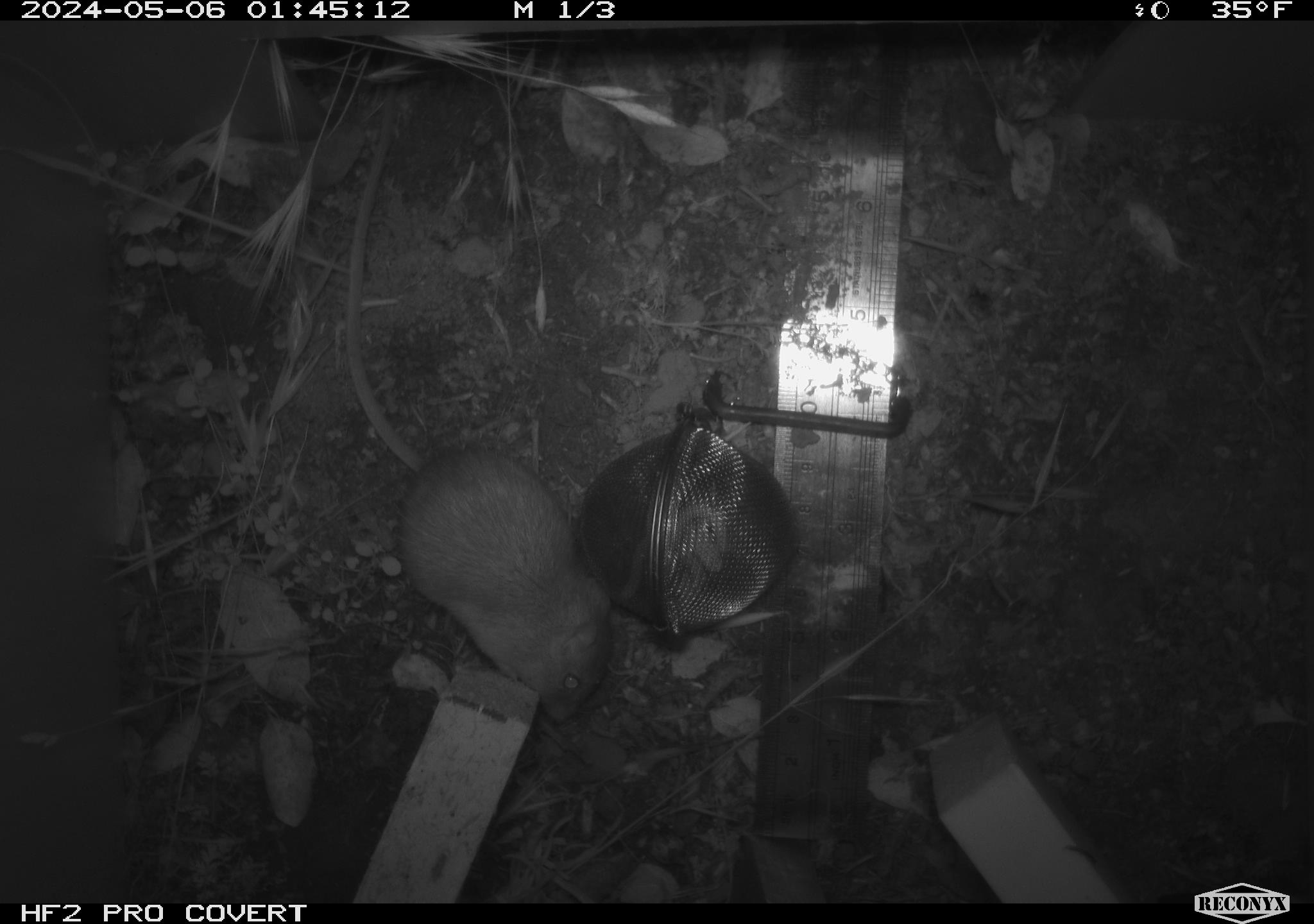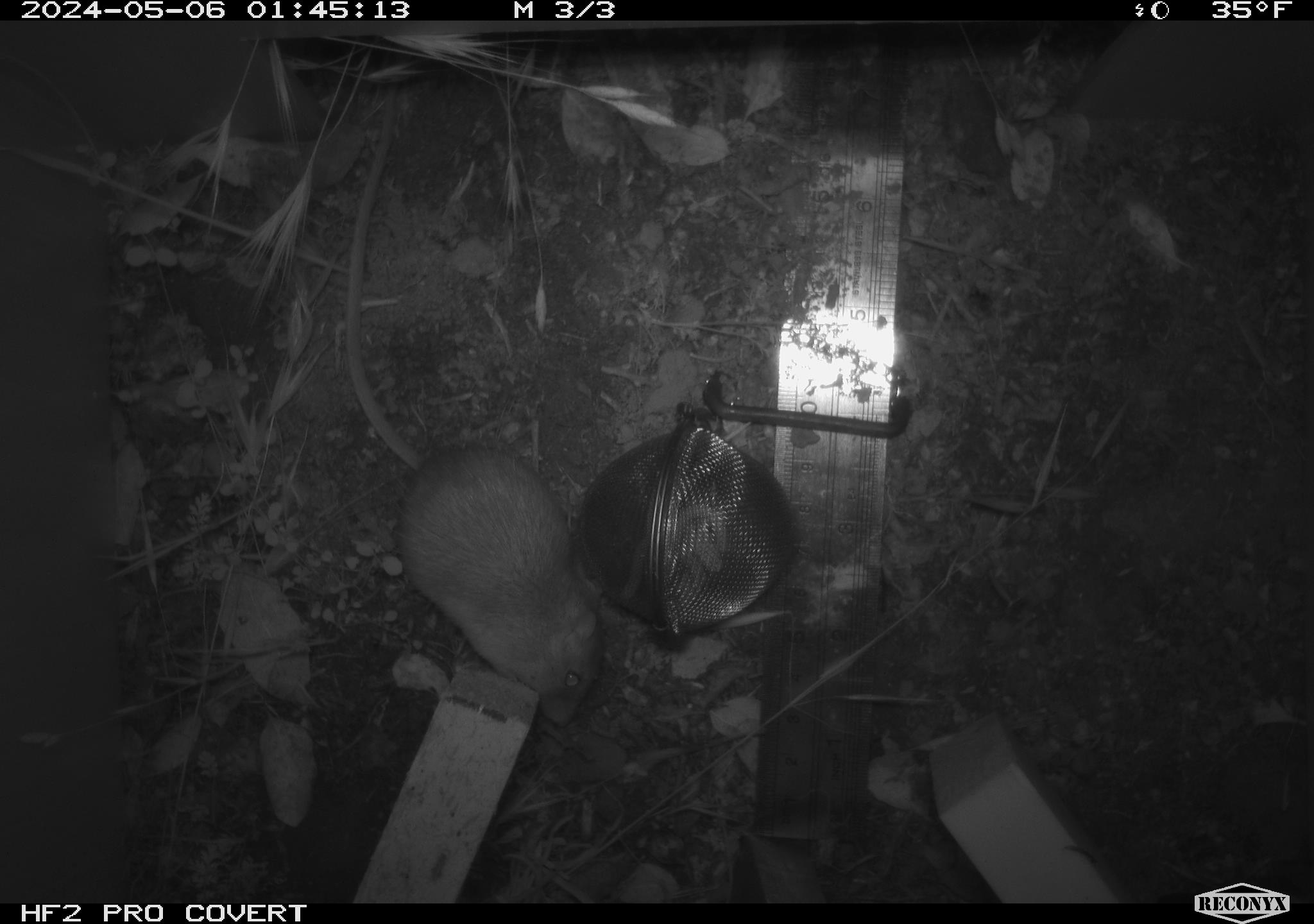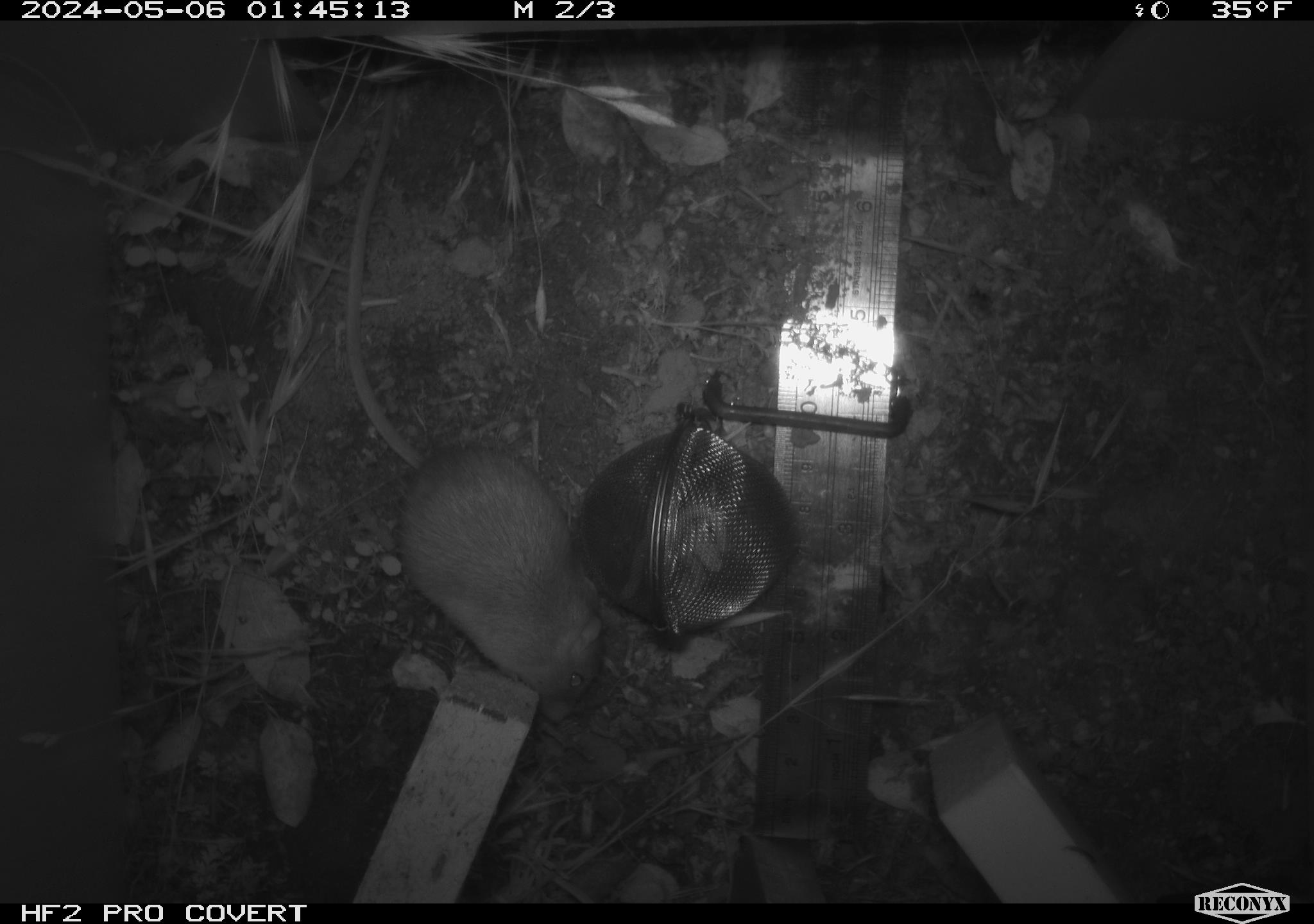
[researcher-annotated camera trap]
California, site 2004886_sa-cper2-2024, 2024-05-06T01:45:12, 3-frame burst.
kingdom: Animalia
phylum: Chordata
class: Mammalia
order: Rodentia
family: Heteromyidae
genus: Dipodomys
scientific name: Dipodomys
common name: kangaroo rats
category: dipodomys species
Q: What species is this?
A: Dipodomys species (kangaroo rats) (Dipodomys).